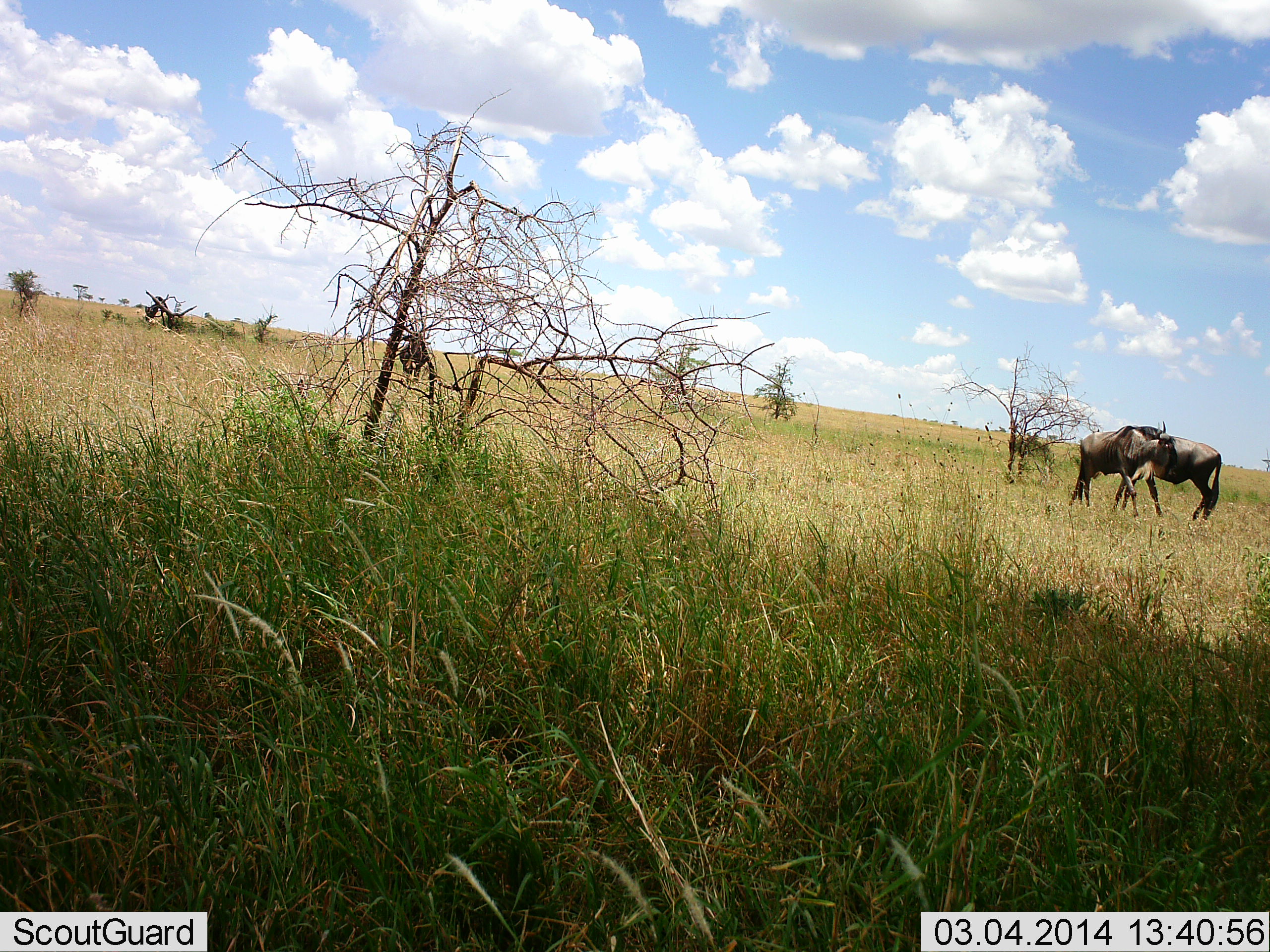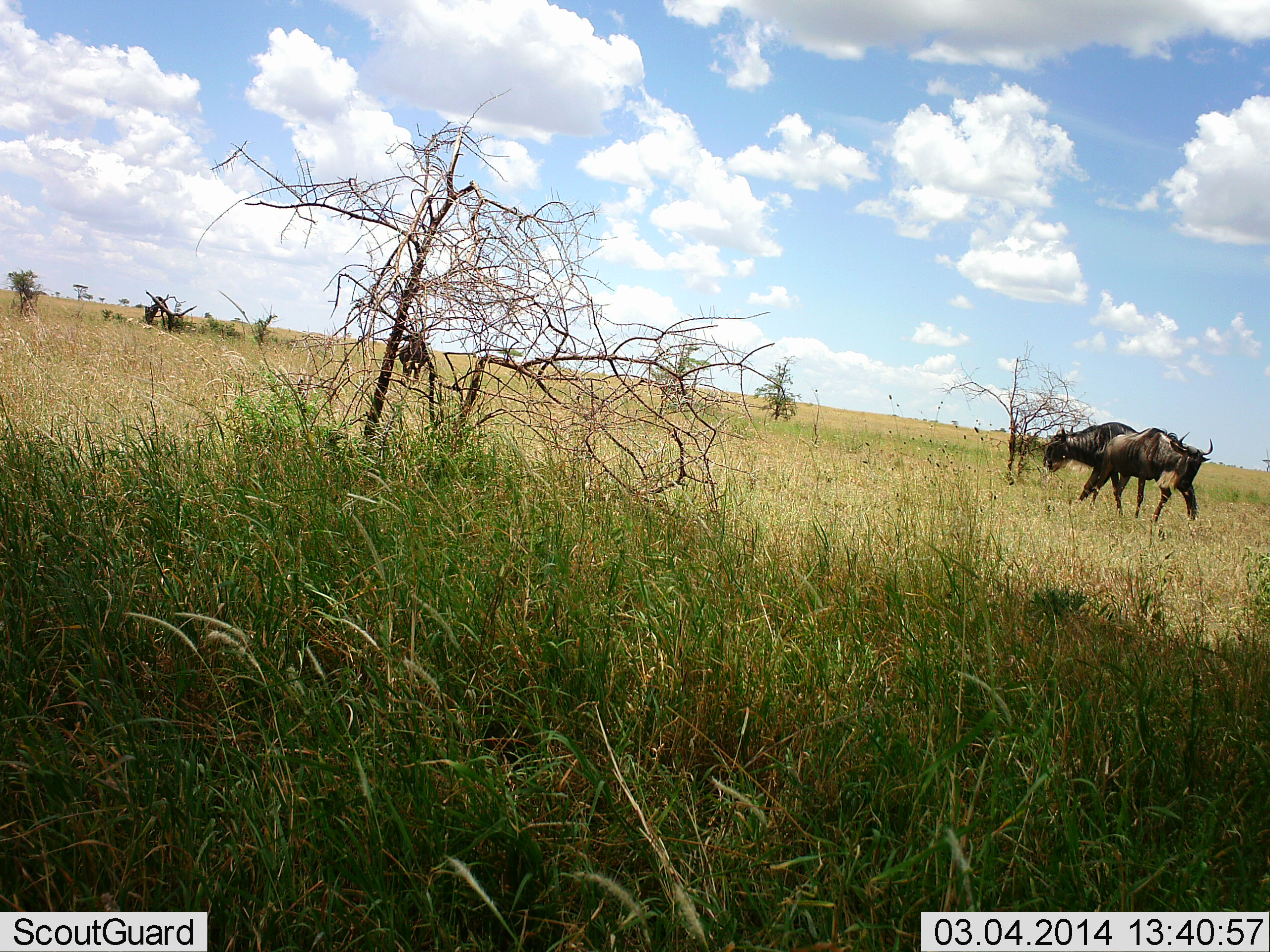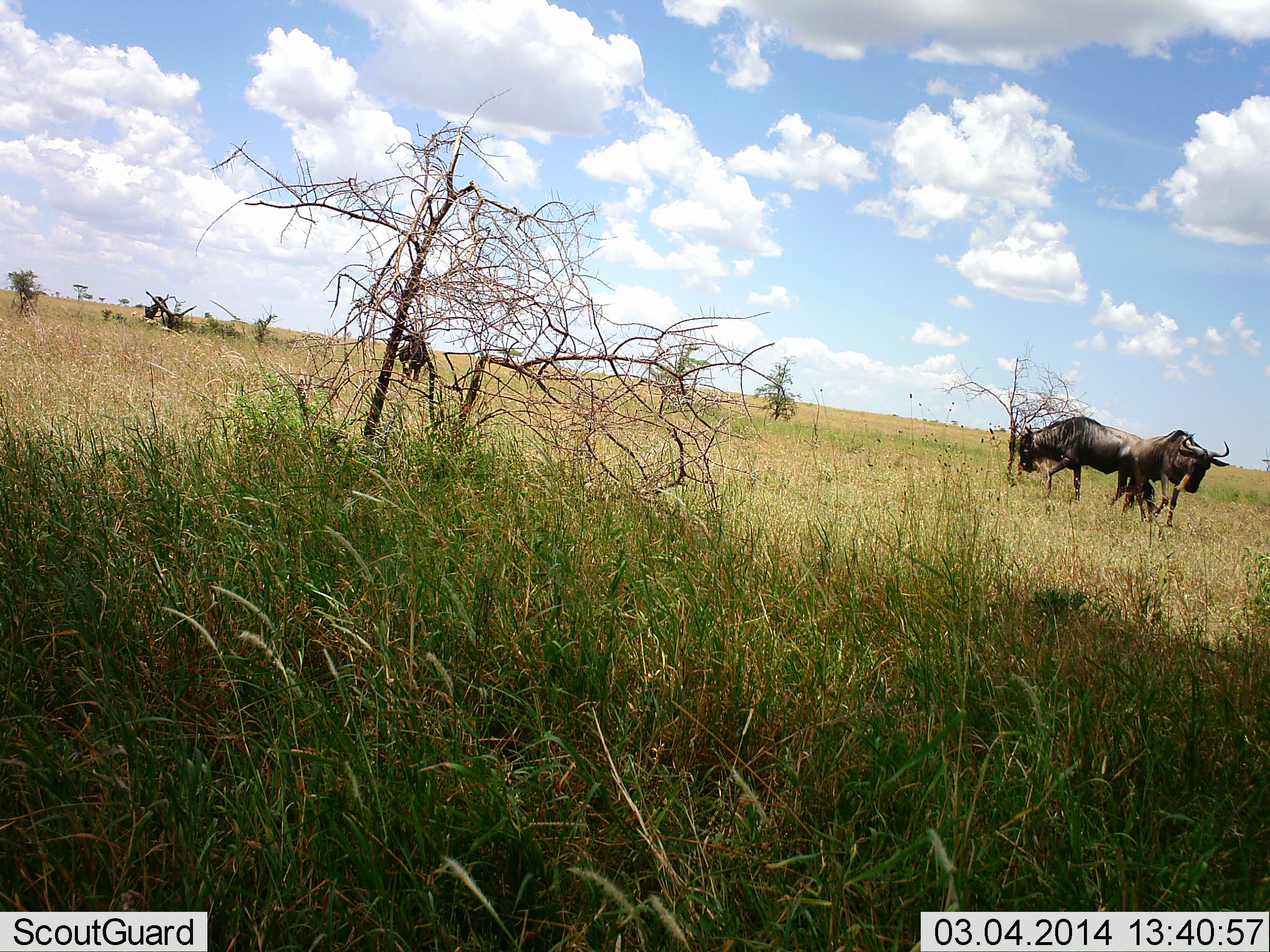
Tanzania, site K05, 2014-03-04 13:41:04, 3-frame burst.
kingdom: Animalia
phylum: Chordata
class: Mammalia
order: Artiodactyla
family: Bovidae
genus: Connochaetes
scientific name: Connochaetes taurinus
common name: blue wildebeest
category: wildebeest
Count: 3.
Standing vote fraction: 30%.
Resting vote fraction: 0%.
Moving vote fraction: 80%.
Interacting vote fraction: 10%.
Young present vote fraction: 0%.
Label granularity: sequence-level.